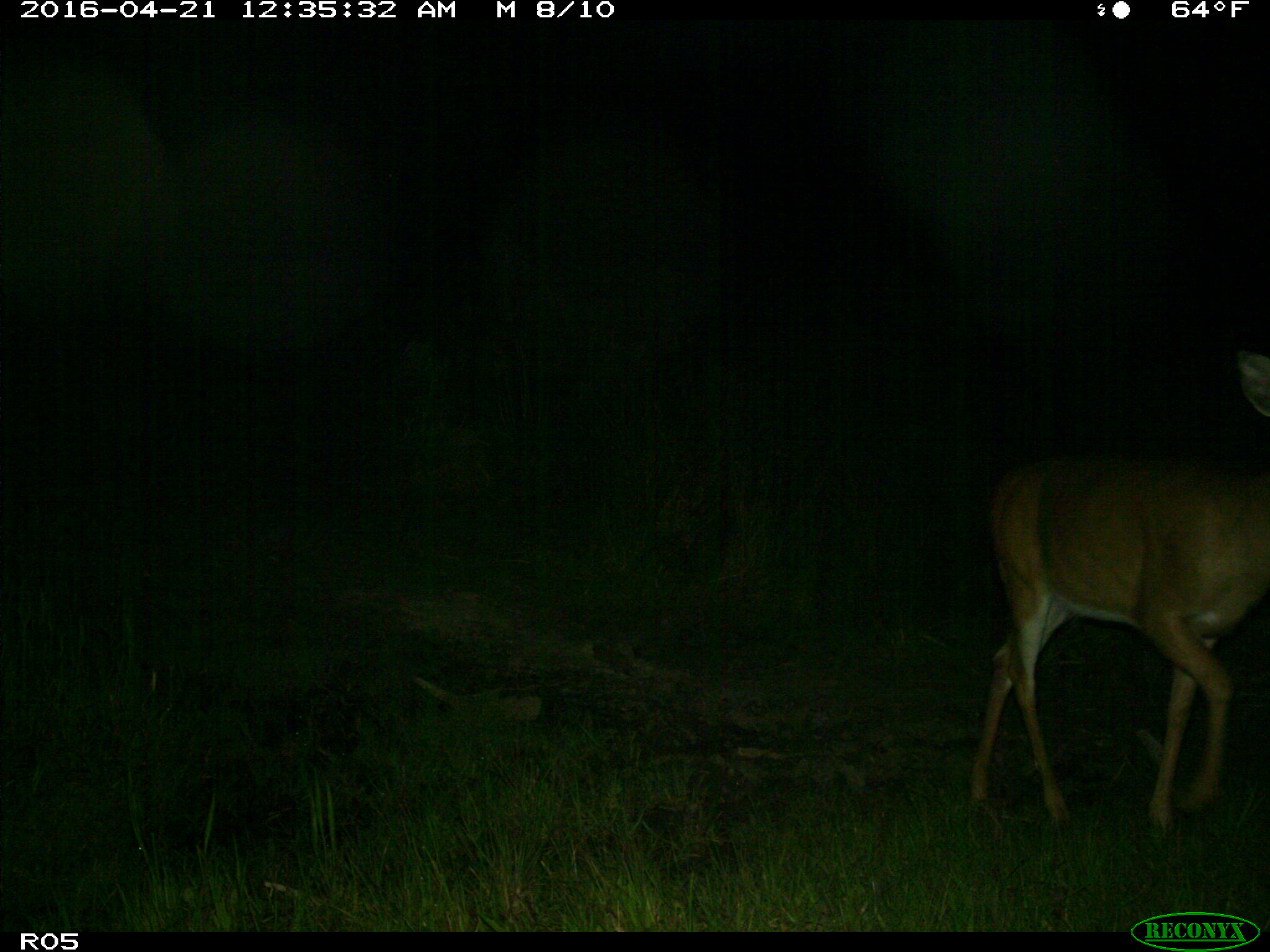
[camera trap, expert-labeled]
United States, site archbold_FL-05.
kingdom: Animalia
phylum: Chordata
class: Mammalia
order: Artiodactyla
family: Cervidae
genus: Odocoileus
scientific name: Odocoileus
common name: deer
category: unidentified deer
Unidentified deer (deer) (Odocoileus).